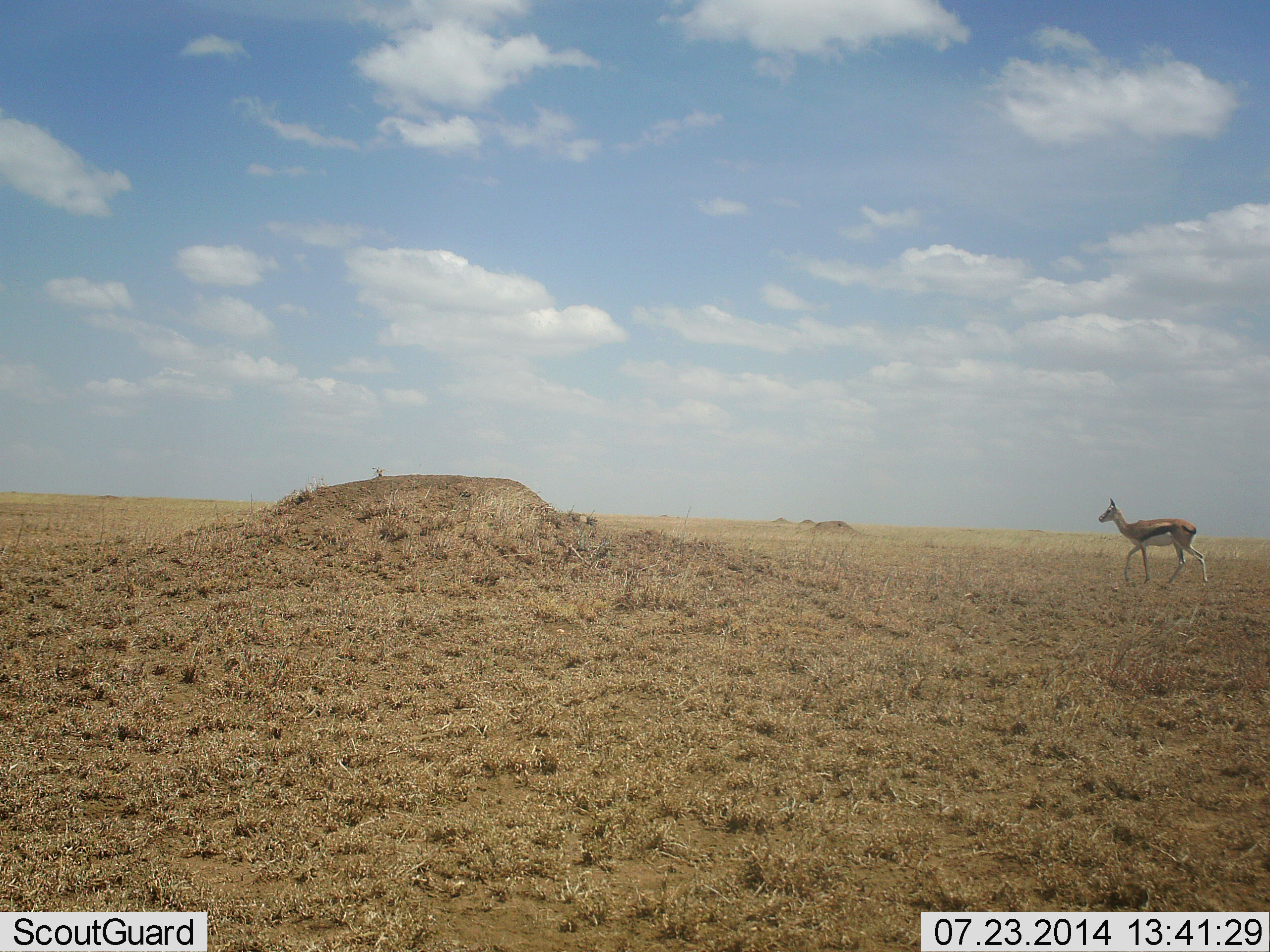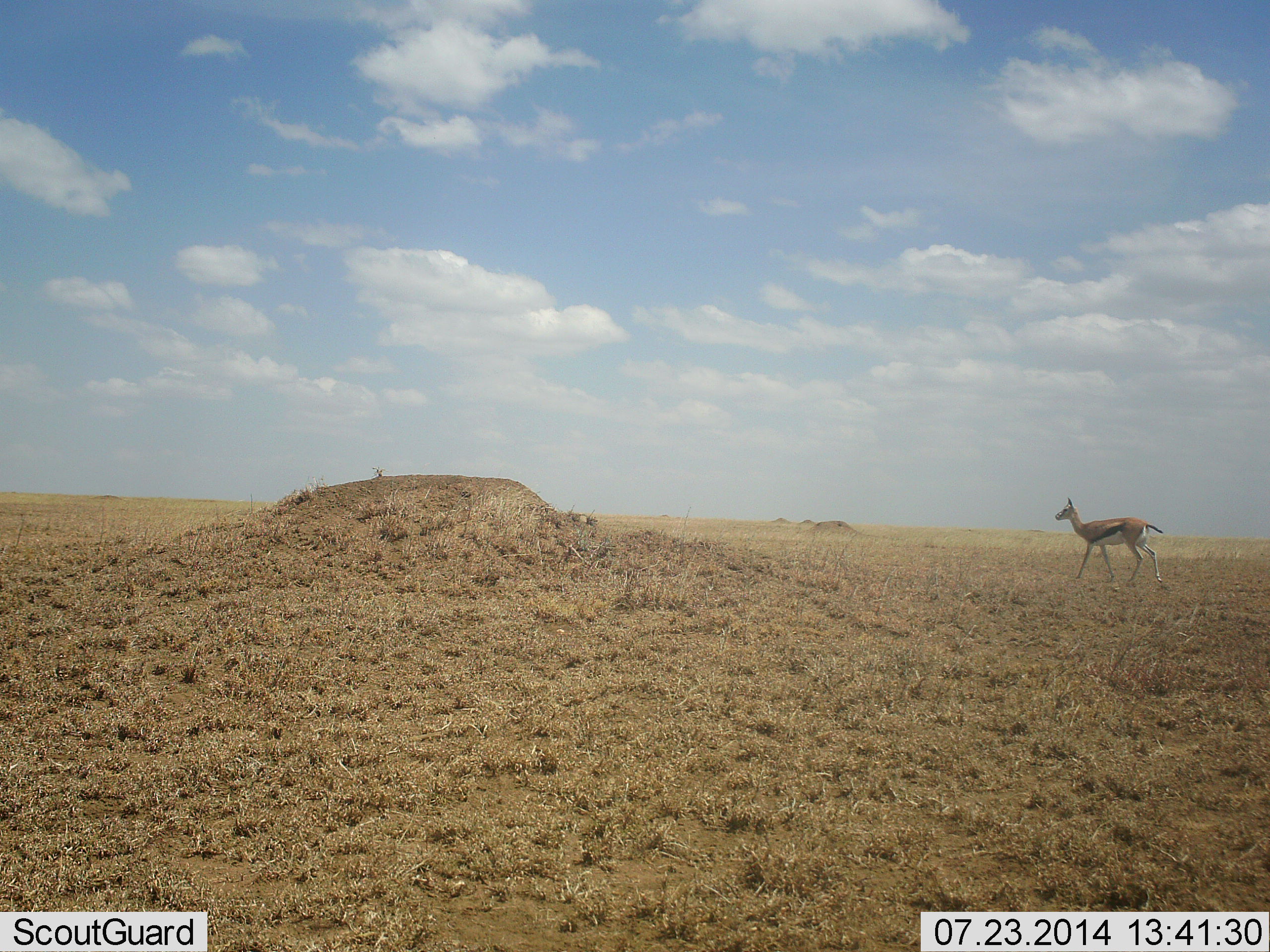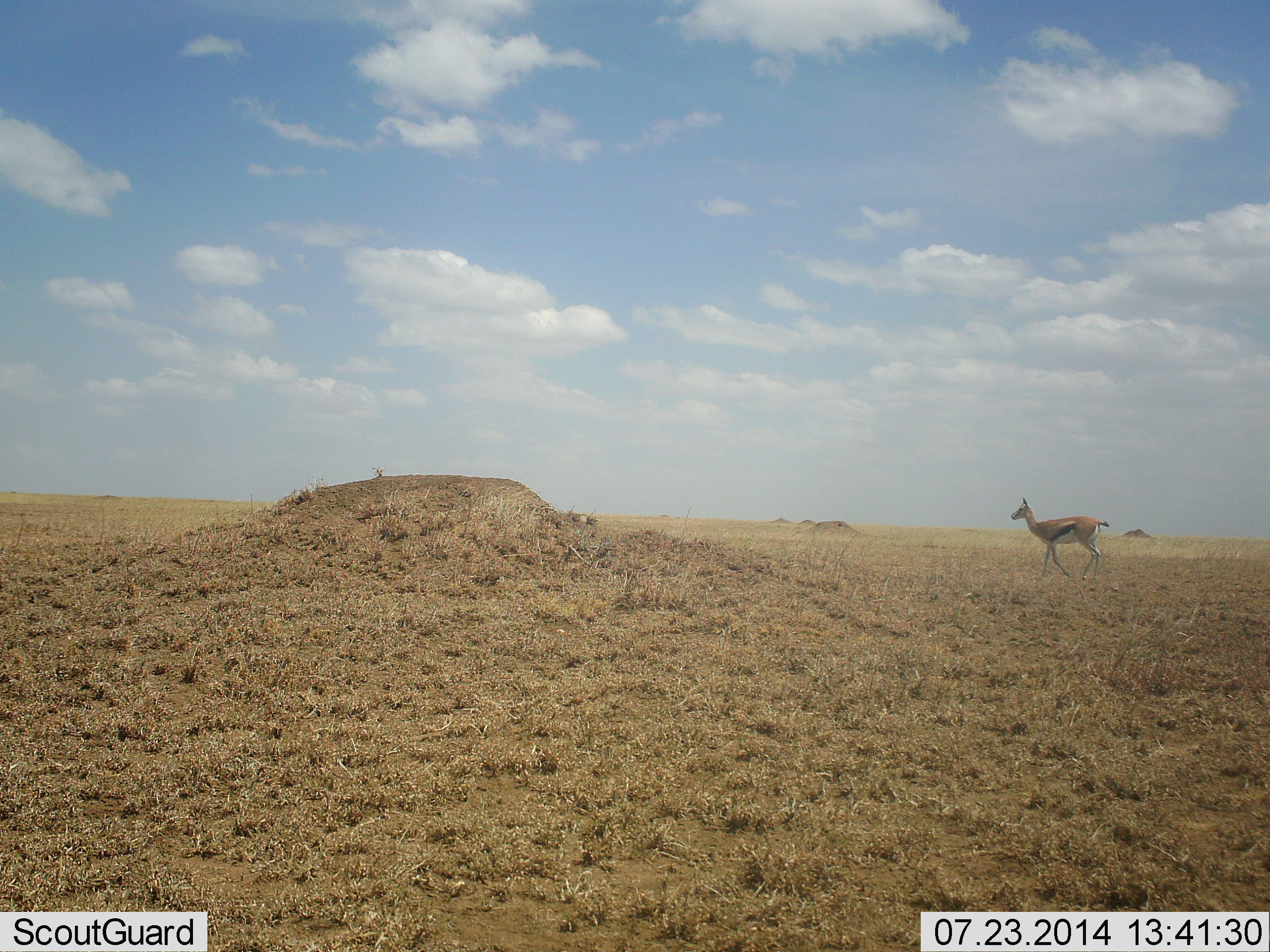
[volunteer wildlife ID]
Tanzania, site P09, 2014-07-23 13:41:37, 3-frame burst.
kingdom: Animalia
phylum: Chordata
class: Mammalia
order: Artiodactyla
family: Bovidae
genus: Eudorcas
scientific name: Eudorcas thomsonii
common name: thomson's gazelle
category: gazellethomsons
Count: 1.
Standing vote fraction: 10%.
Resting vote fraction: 0%.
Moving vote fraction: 90%.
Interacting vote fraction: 0%.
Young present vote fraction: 0%.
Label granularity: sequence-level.